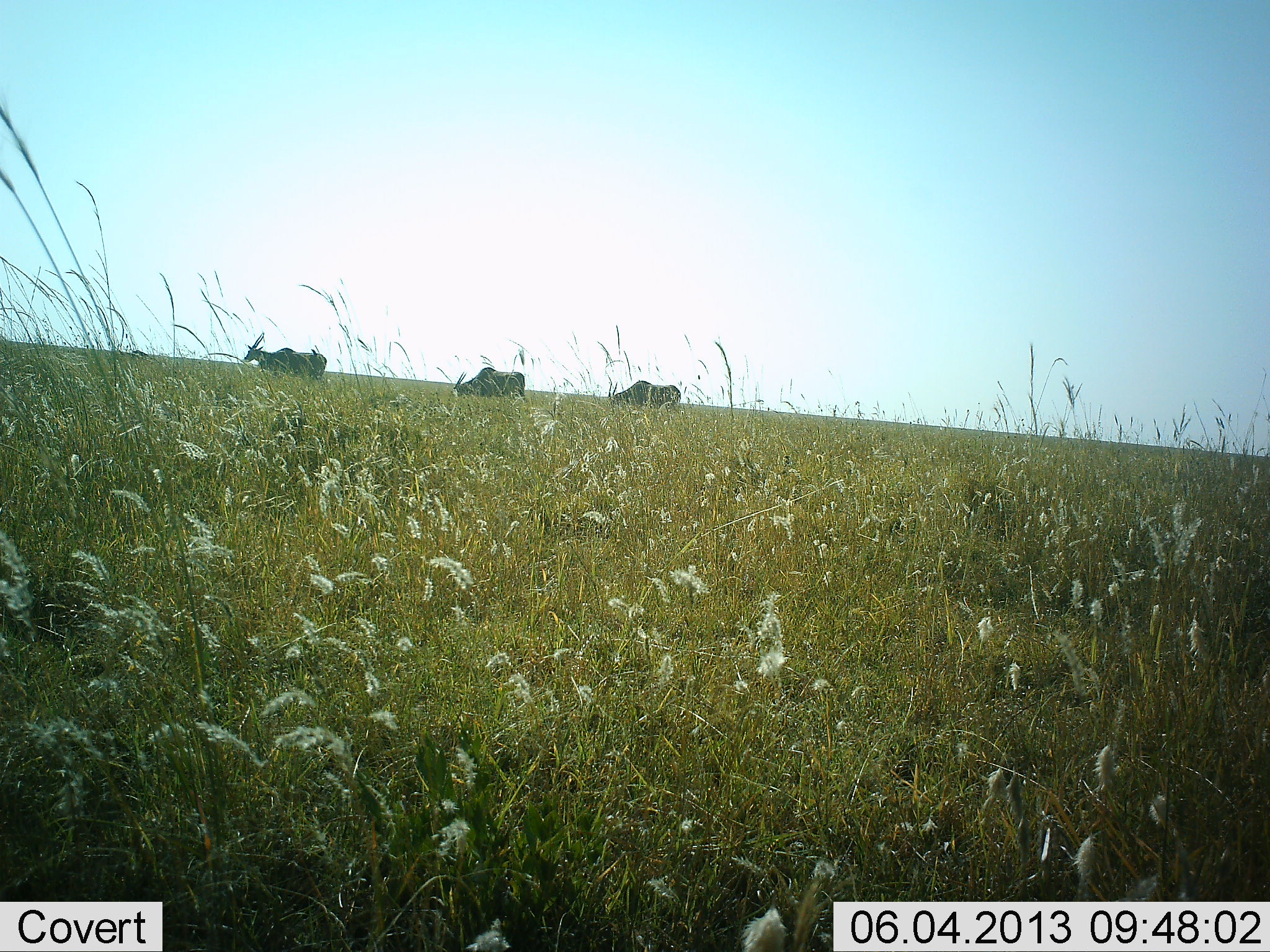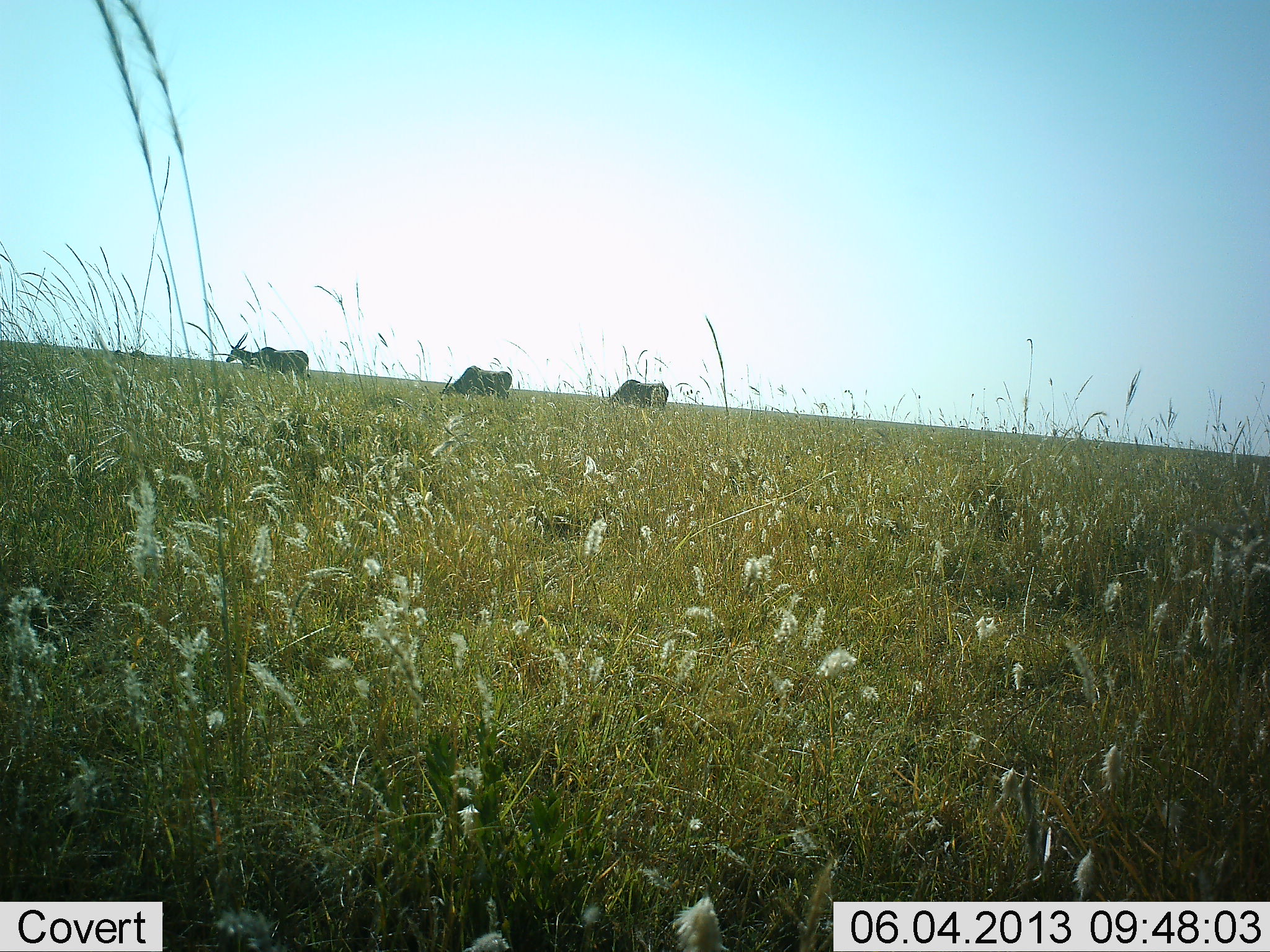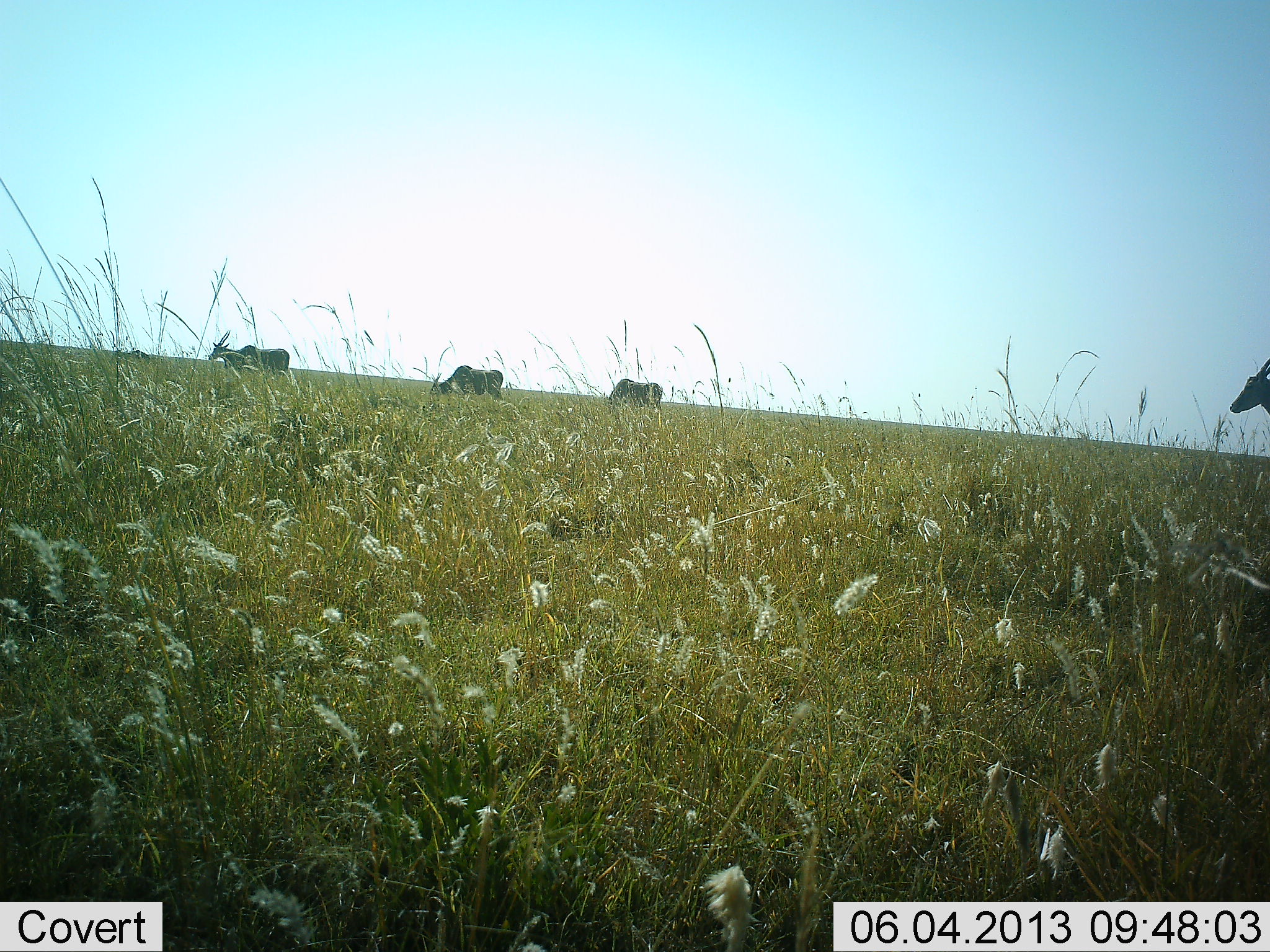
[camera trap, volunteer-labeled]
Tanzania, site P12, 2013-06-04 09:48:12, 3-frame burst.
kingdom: Animalia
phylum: Chordata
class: Mammalia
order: Artiodactyla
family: Bovidae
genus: Tragelaphus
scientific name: Tragelaphus oryx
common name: eland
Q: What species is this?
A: Eland (Tragelaphus oryx).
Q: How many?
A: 4.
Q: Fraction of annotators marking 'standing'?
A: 0%.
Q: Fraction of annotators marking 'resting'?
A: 0%.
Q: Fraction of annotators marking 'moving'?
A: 88%.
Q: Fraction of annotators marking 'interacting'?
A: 0%.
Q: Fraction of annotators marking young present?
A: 0%.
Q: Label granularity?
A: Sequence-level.